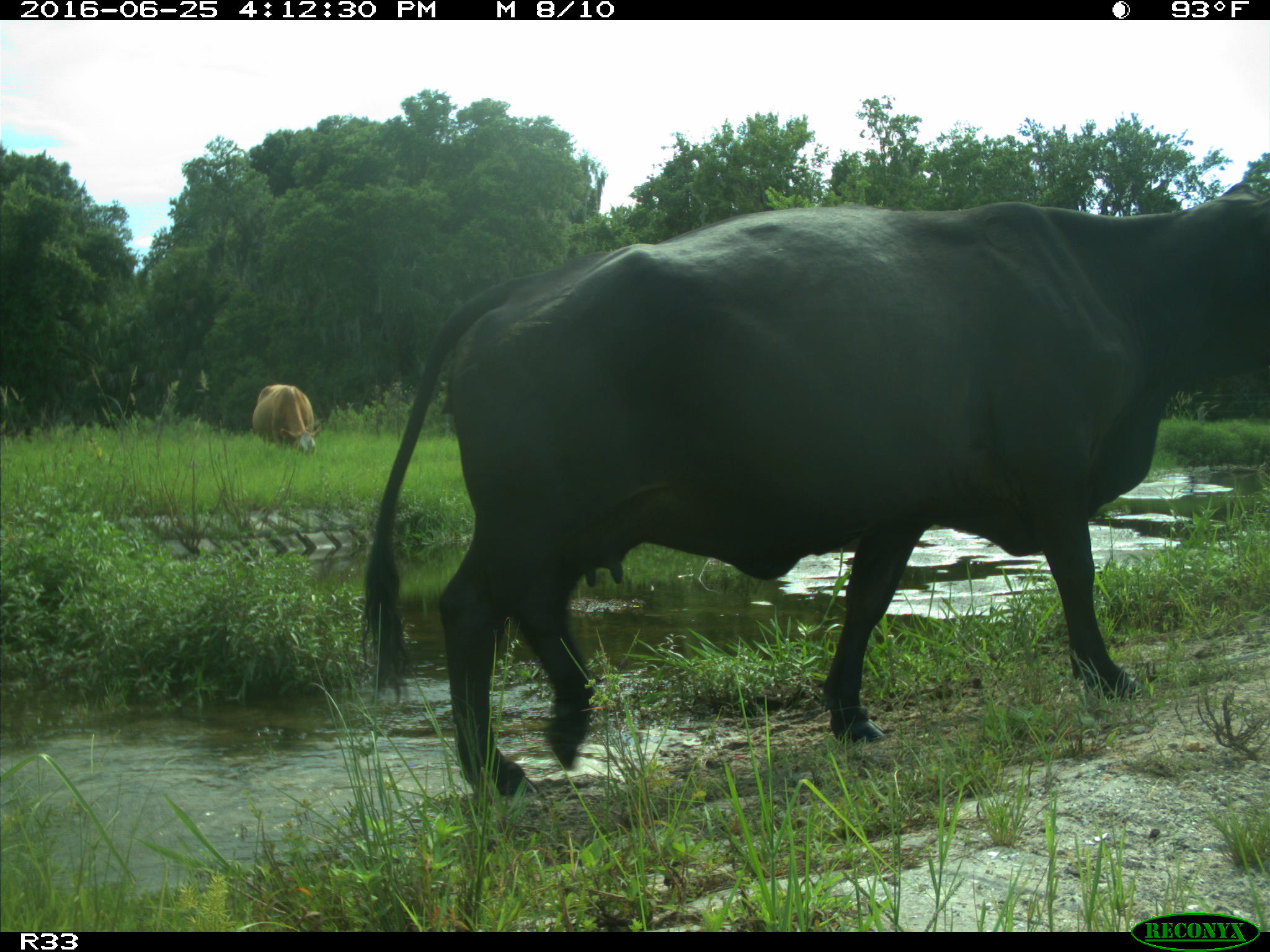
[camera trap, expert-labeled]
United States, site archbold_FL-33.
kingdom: Animalia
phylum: Chordata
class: Mammalia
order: Artiodactyla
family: Bovidae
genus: Bos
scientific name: Bos taurus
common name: domestic cow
Bos taurus (domestic cow).